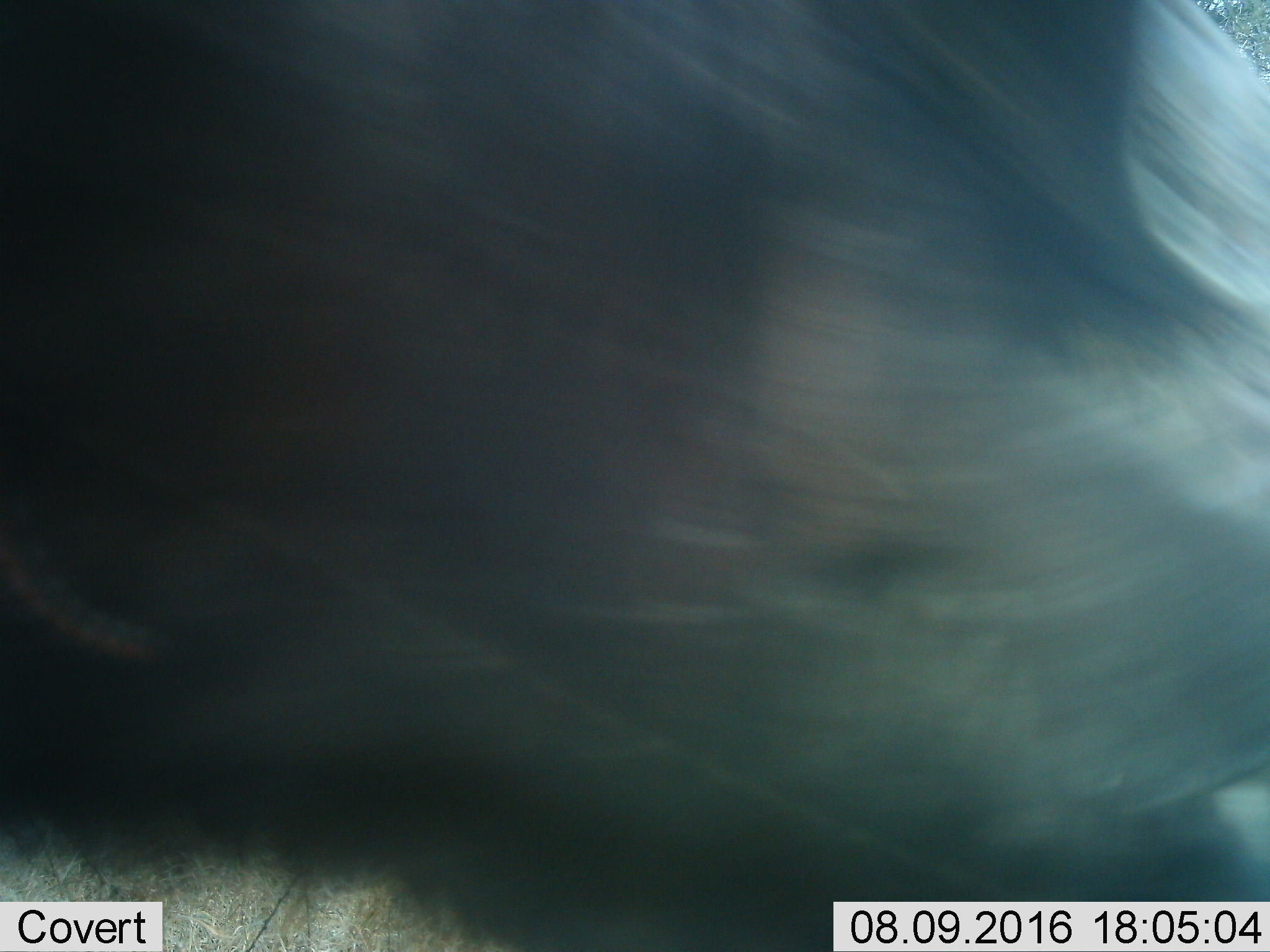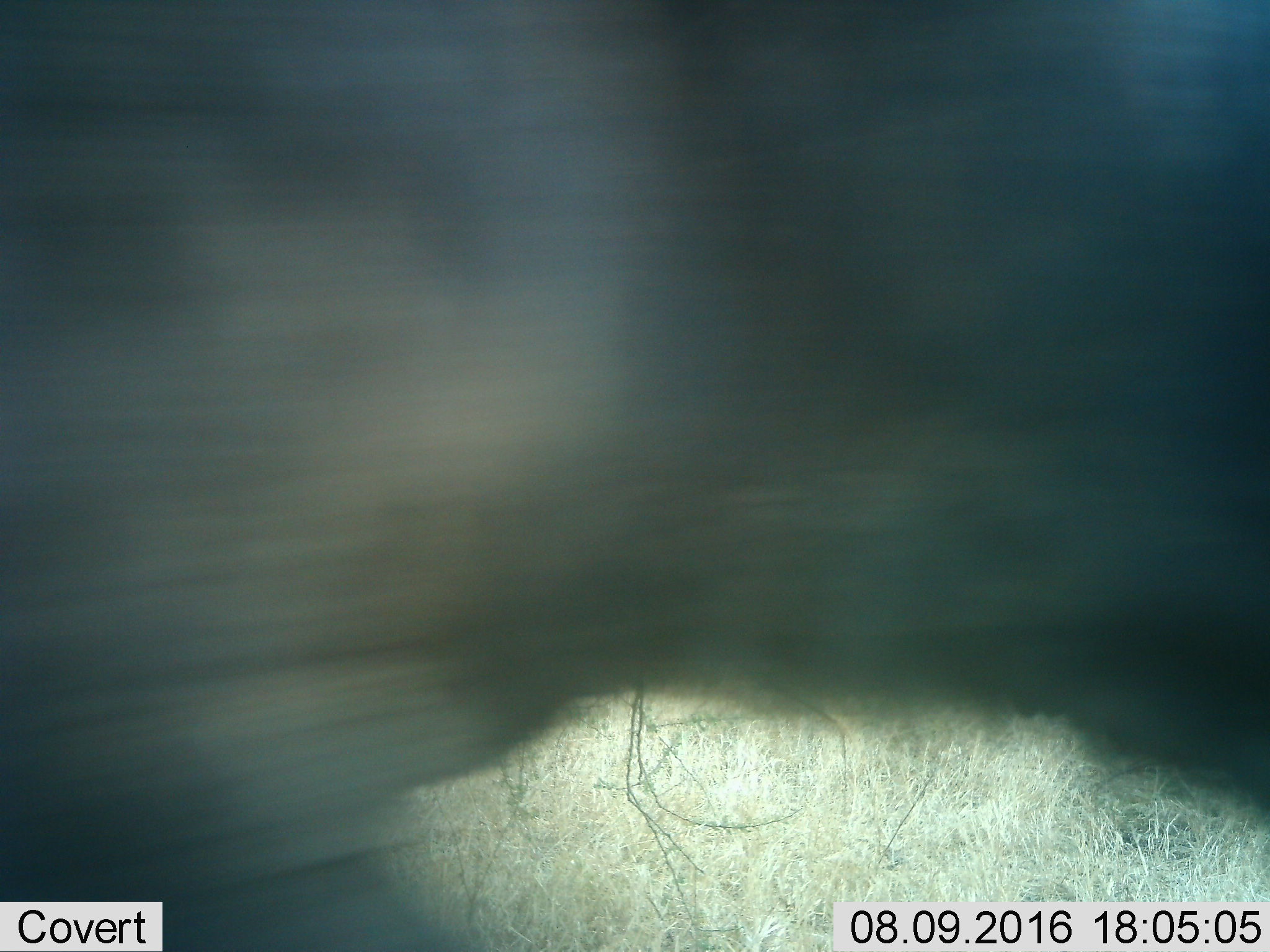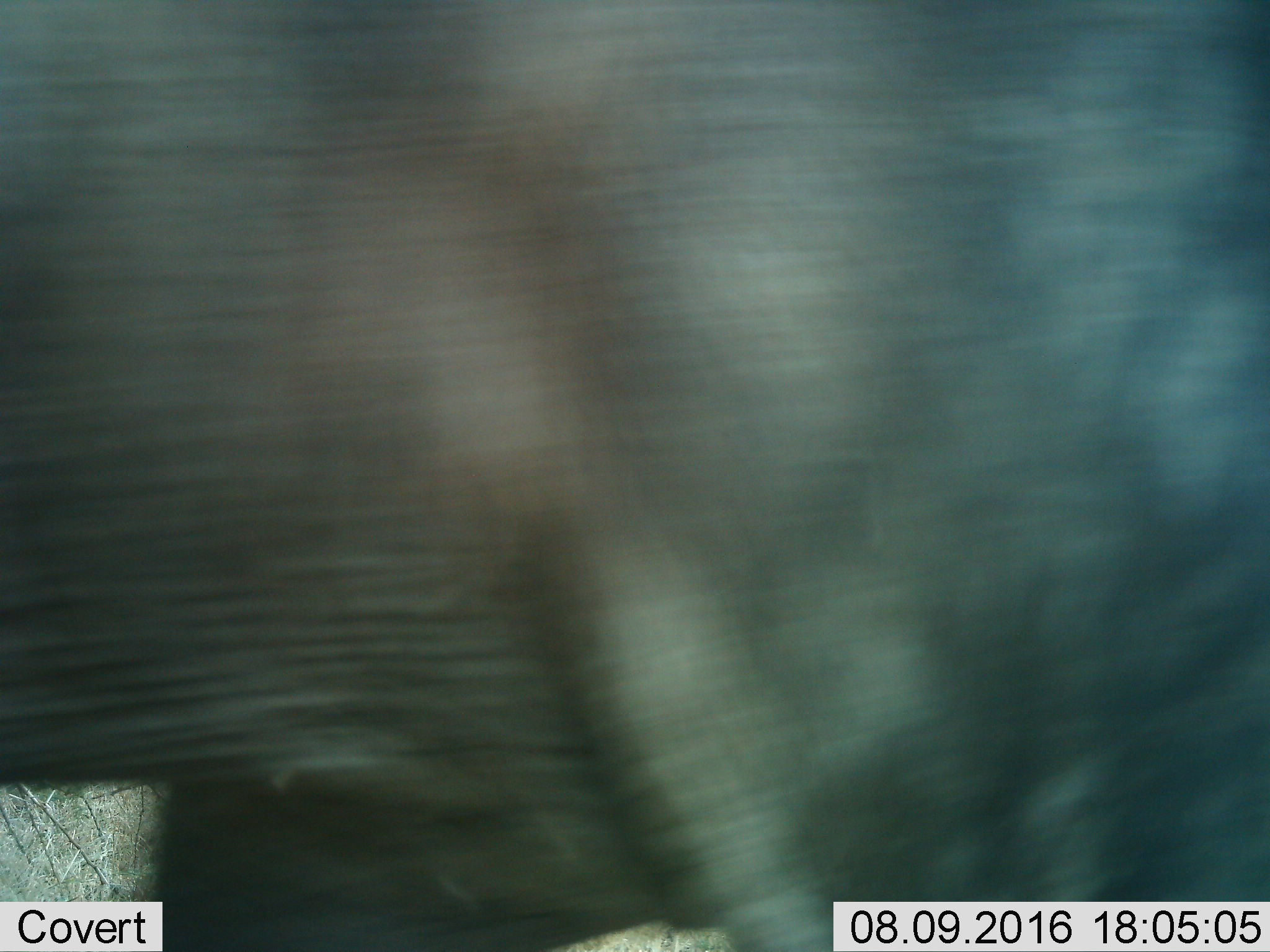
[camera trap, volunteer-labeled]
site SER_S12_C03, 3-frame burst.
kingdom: Animalia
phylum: Chordata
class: Mammalia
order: Artiodactyla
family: Bovidae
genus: Syncerus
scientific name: Syncerus caffer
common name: african buffalo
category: buffalo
Buffalo (african buffalo) (Syncerus caffer), count 1. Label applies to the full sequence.